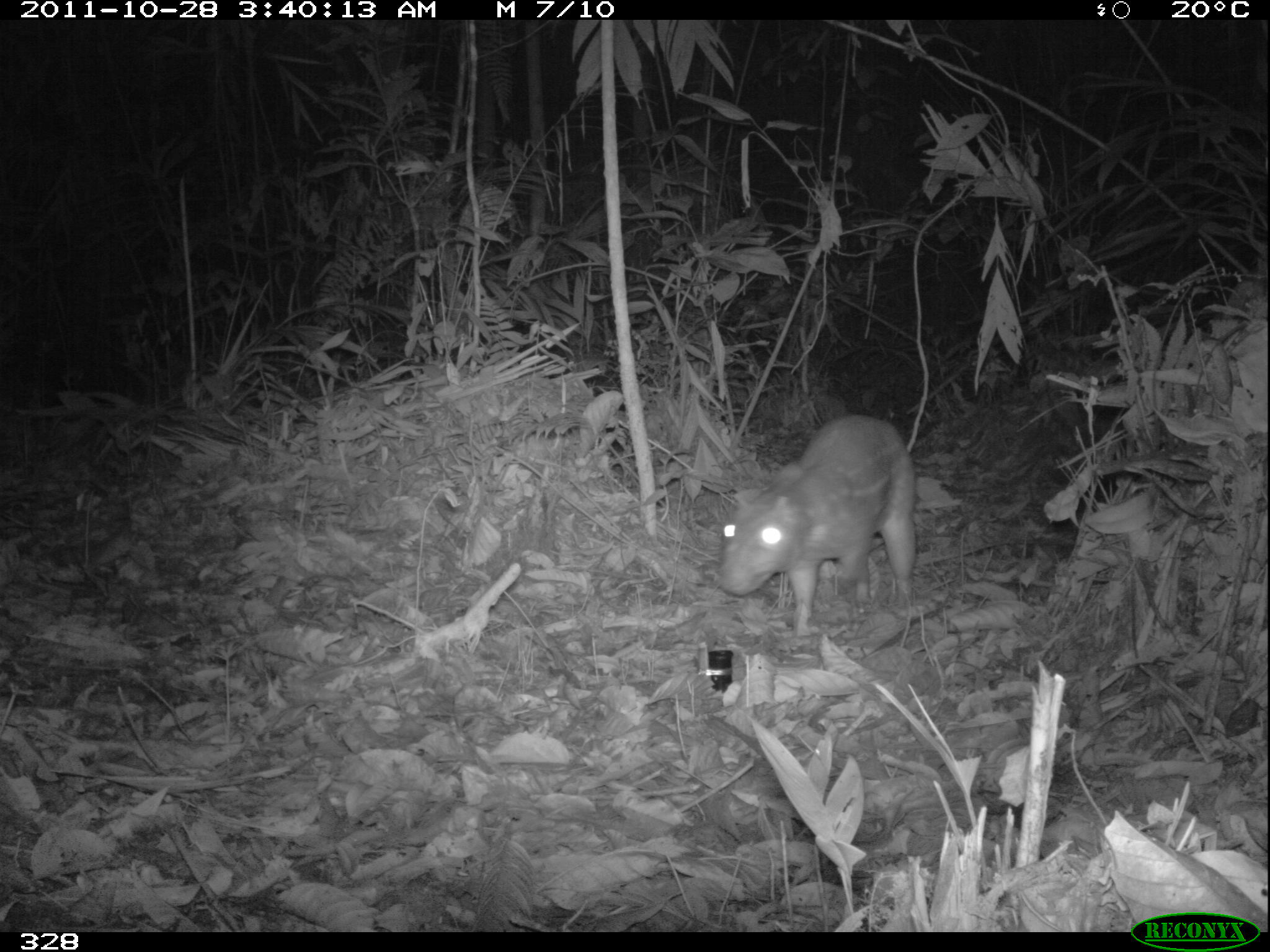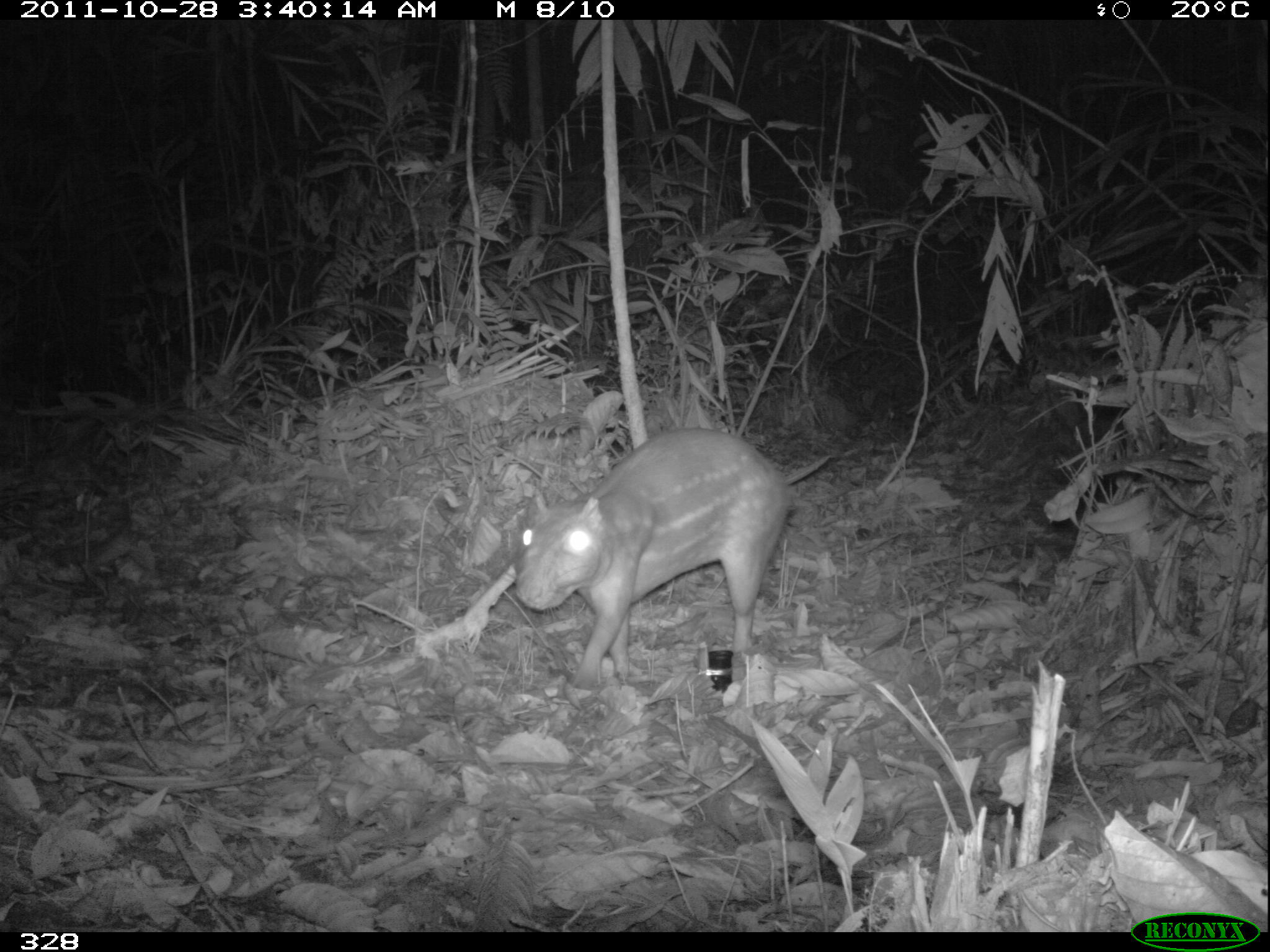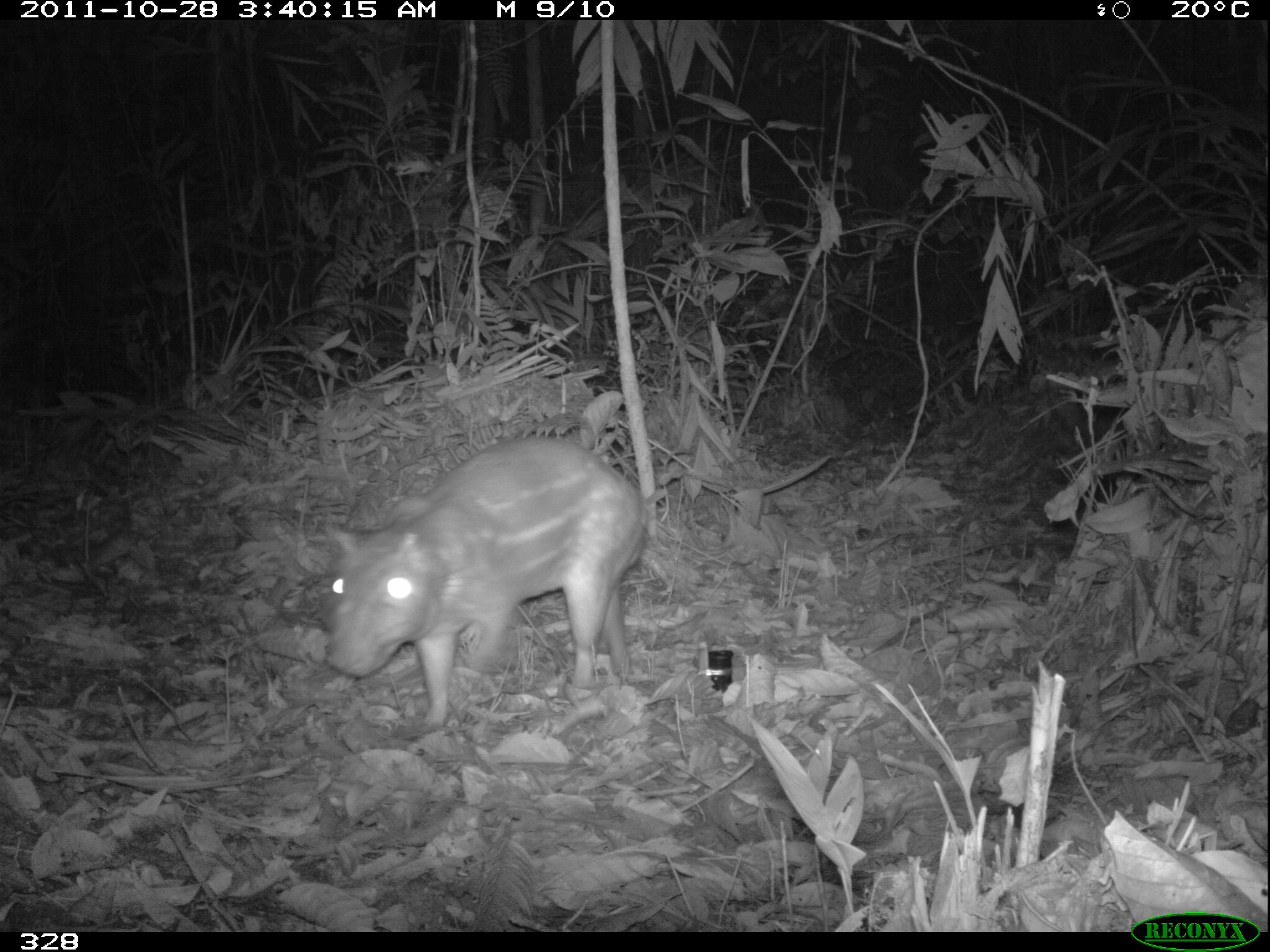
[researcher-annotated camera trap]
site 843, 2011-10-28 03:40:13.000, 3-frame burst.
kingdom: Animalia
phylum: Chordata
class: Mammalia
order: Rodentia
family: Cuniculidae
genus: Cuniculus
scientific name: Cuniculus paca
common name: spotted paca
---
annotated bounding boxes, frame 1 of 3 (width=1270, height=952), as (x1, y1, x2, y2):
cuniculus paca: (717, 413, 920, 637)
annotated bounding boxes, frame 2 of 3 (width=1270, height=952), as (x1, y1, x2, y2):
cuniculus paca: (509, 424, 800, 694)